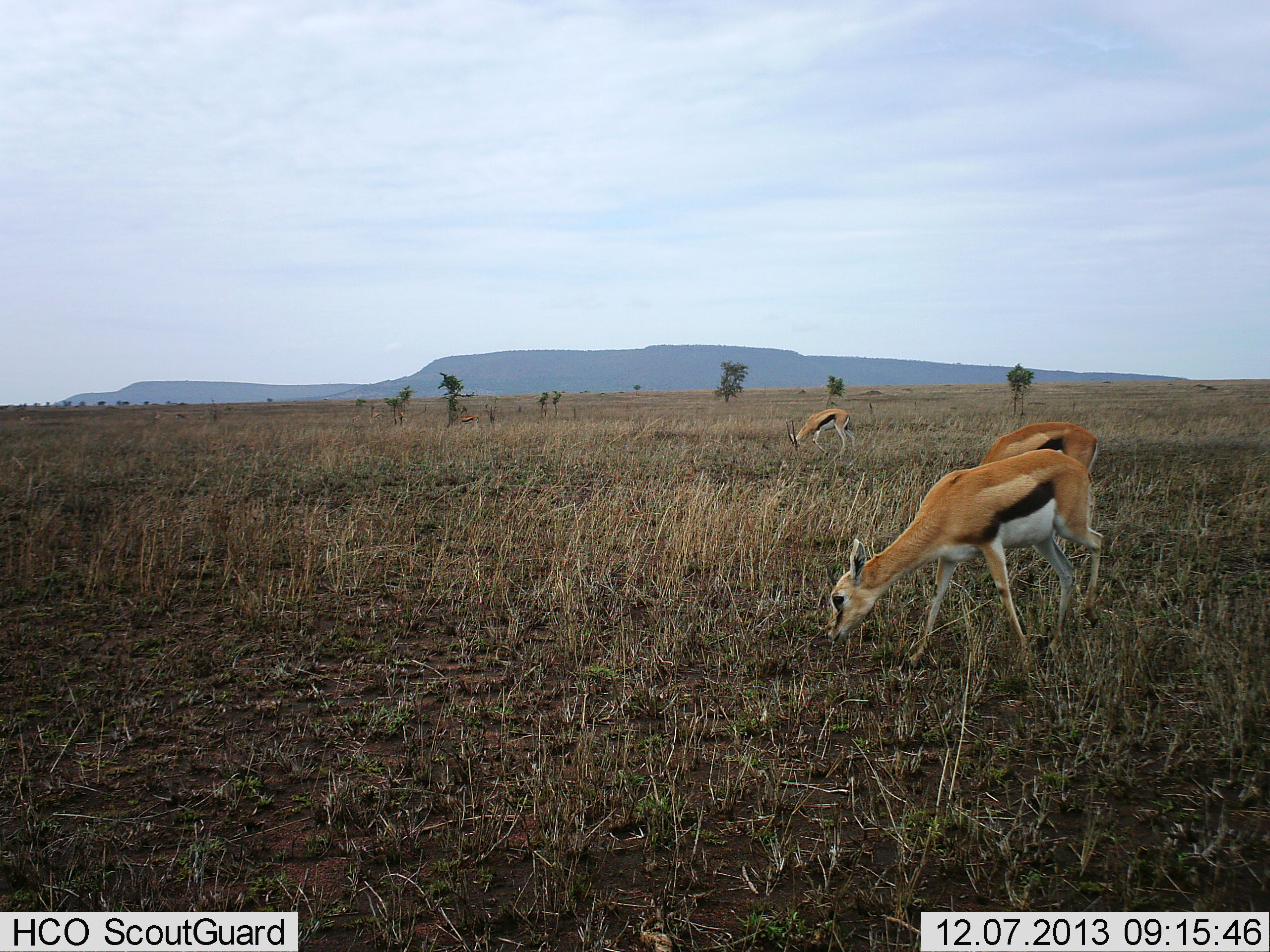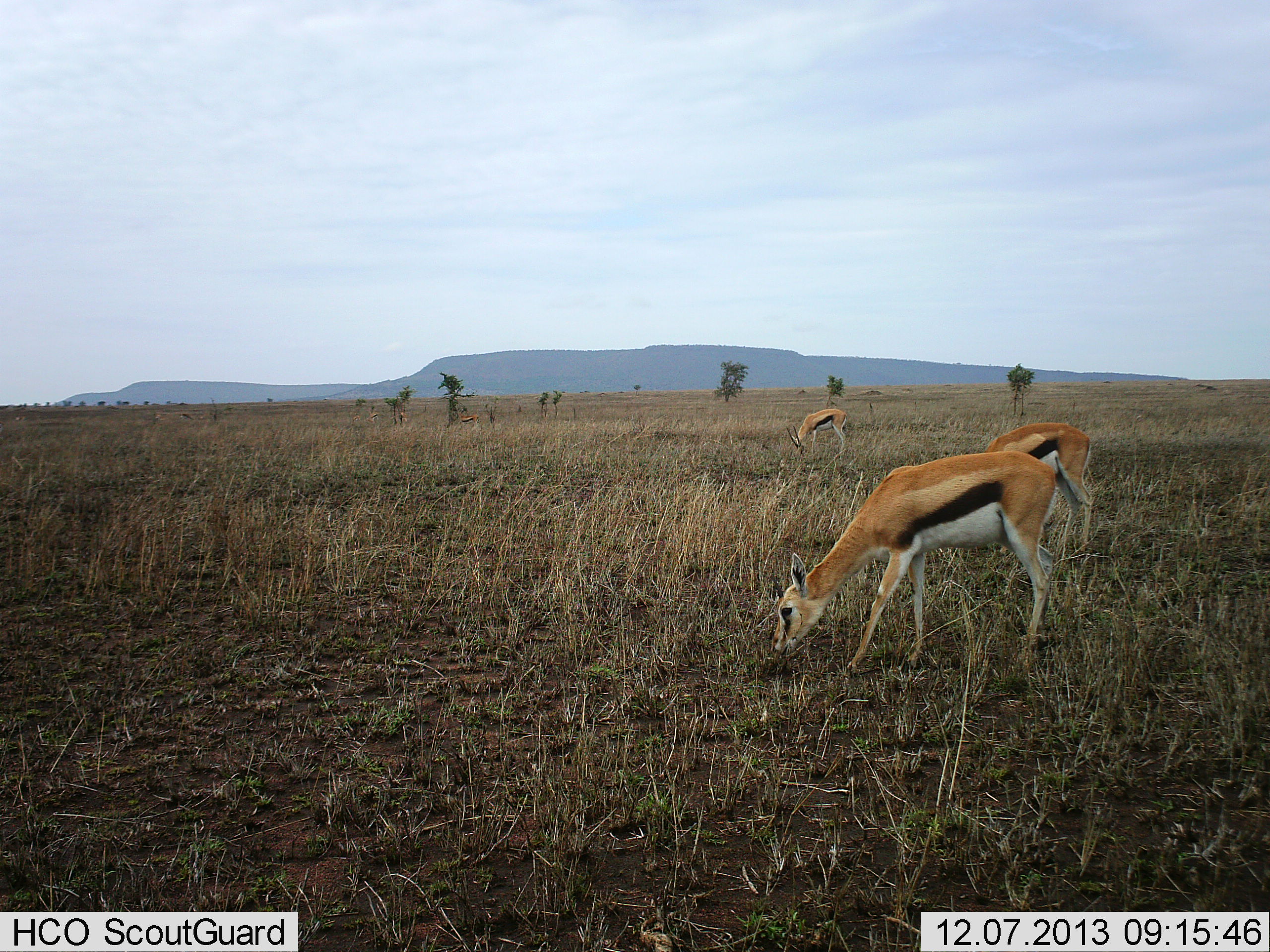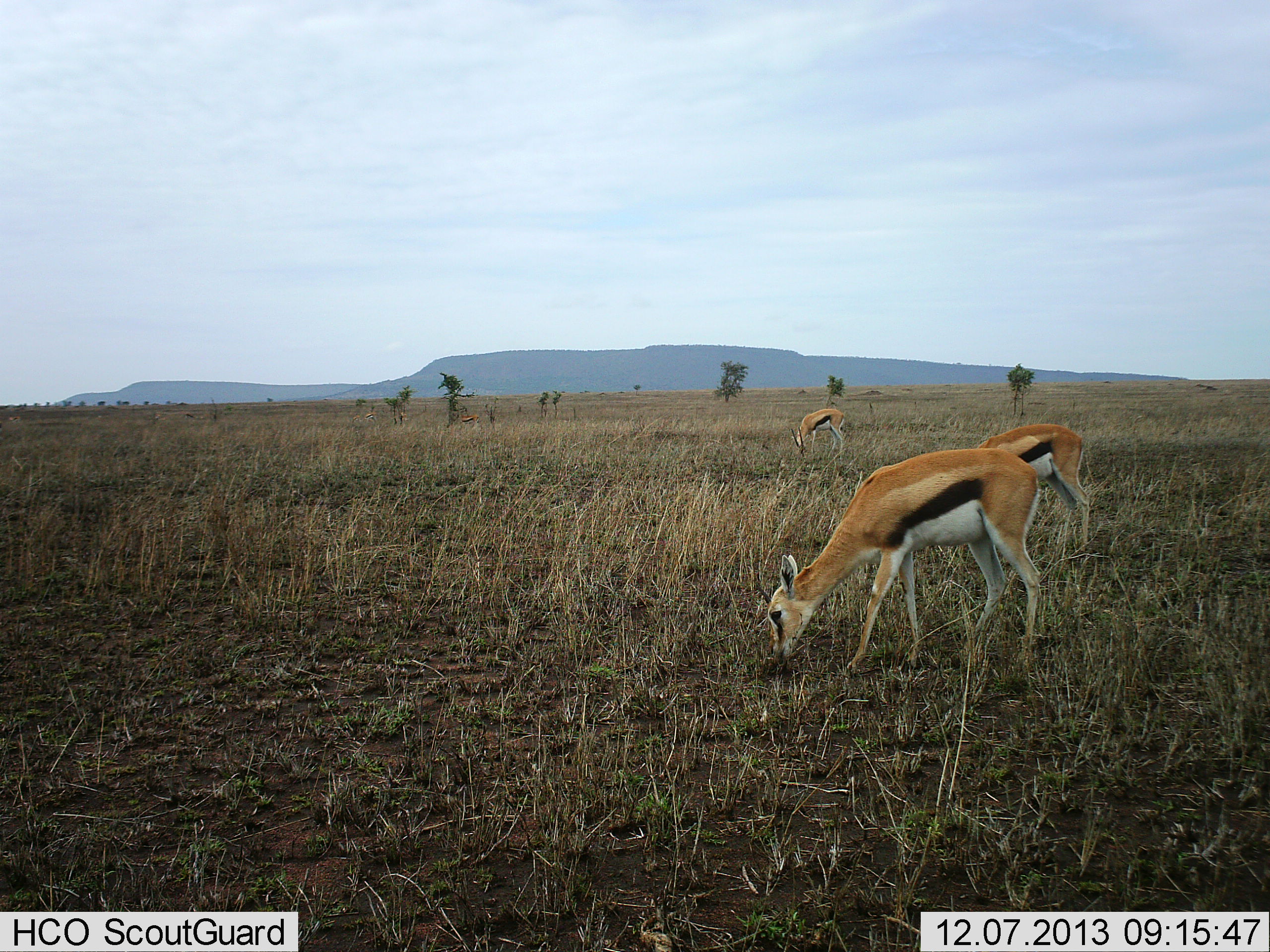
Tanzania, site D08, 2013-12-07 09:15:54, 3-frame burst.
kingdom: Animalia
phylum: Chordata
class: Mammalia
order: Artiodactyla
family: Bovidae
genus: Eudorcas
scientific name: Eudorcas thomsonii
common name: thomson's gazelle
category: gazellethomsons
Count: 3.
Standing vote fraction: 26%.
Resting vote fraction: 2%.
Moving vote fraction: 11%.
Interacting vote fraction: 0%.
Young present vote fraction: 6%.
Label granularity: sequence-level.